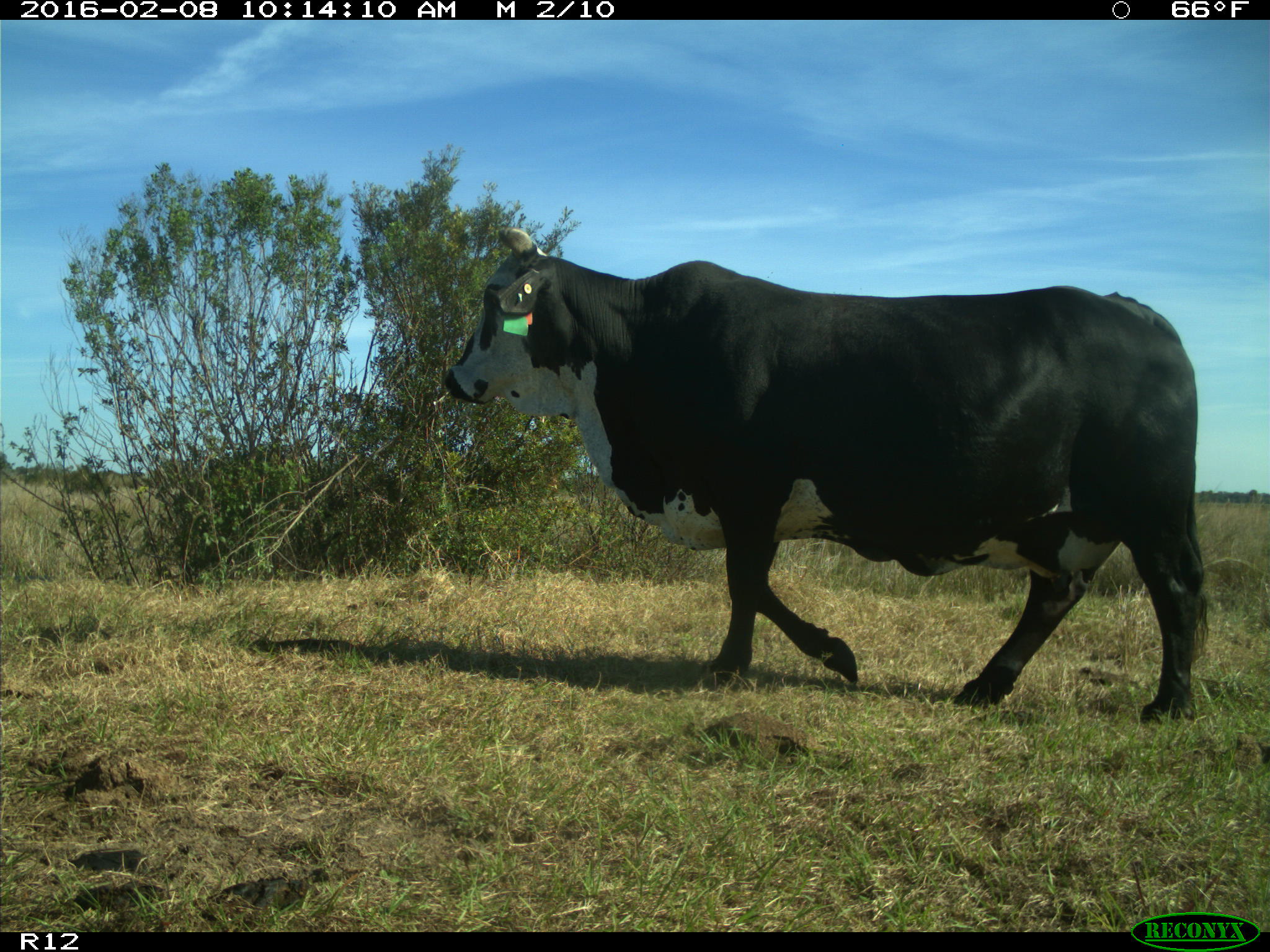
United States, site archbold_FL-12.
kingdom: Animalia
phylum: Chordata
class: Mammalia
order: Artiodactyla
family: Bovidae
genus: Bos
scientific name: Bos taurus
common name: domestic cow